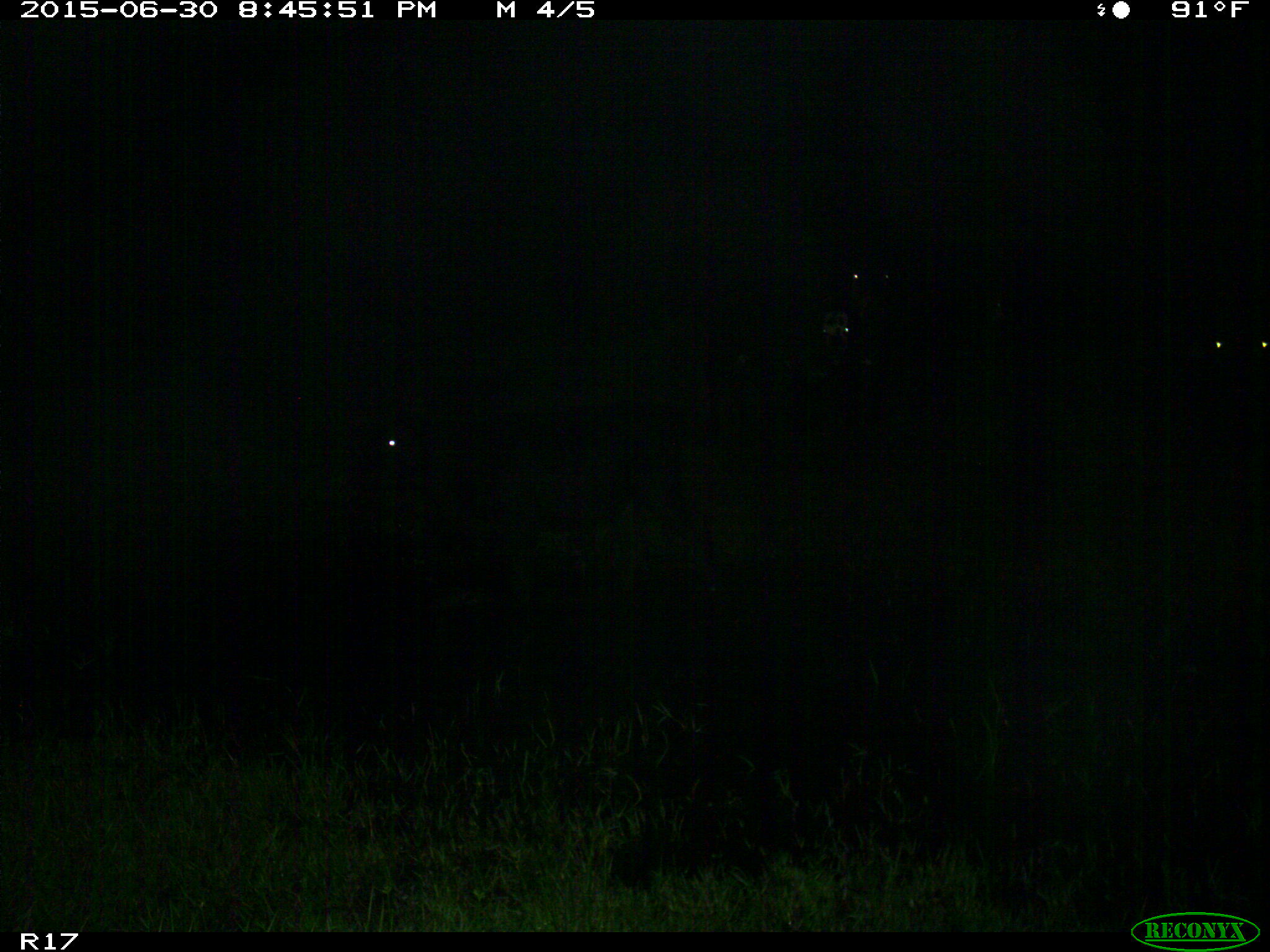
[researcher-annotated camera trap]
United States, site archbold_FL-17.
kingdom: Animalia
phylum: Chordata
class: Mammalia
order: Artiodactyla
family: Bovidae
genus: Bos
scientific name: Bos taurus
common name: domestic cow